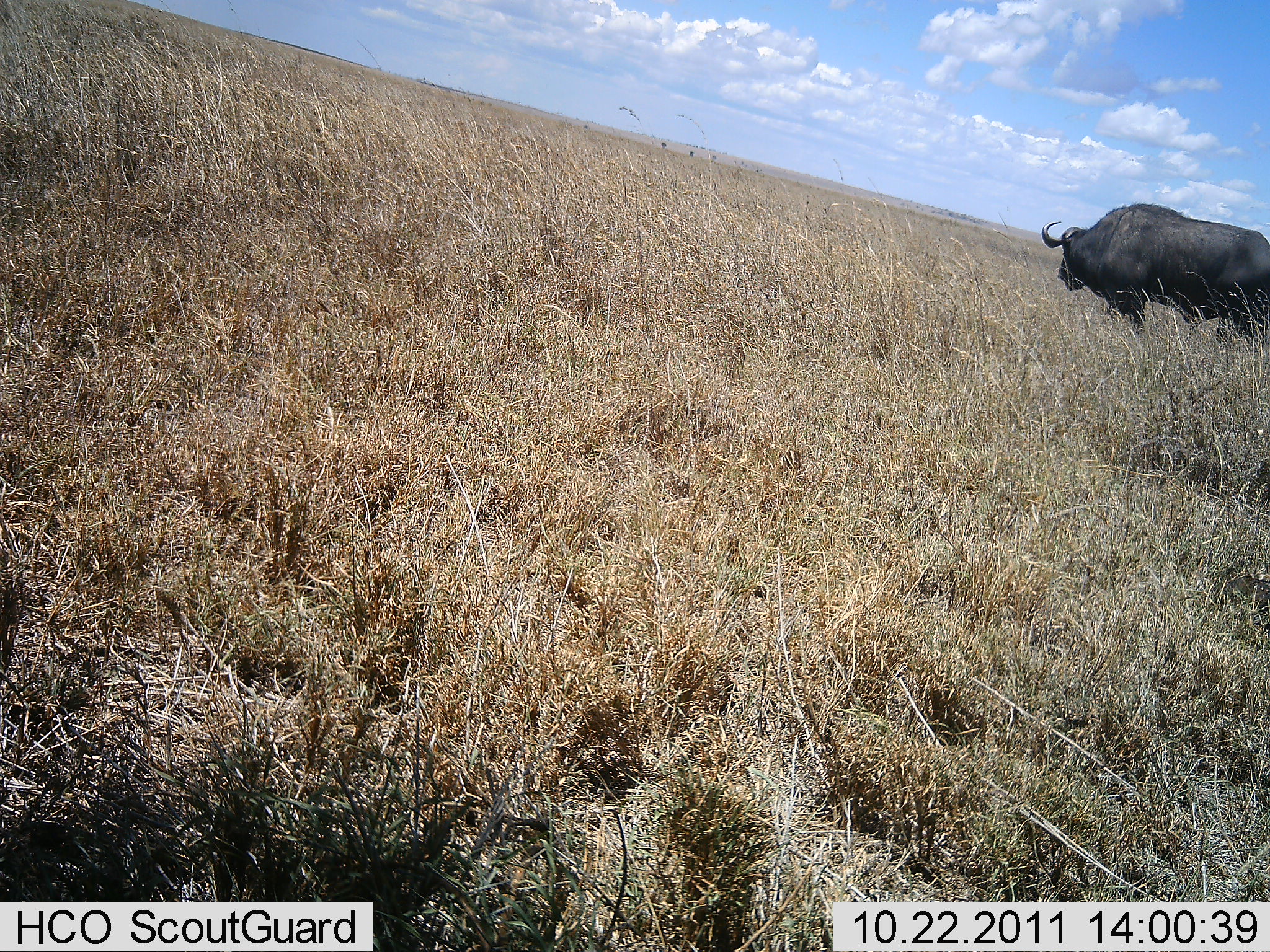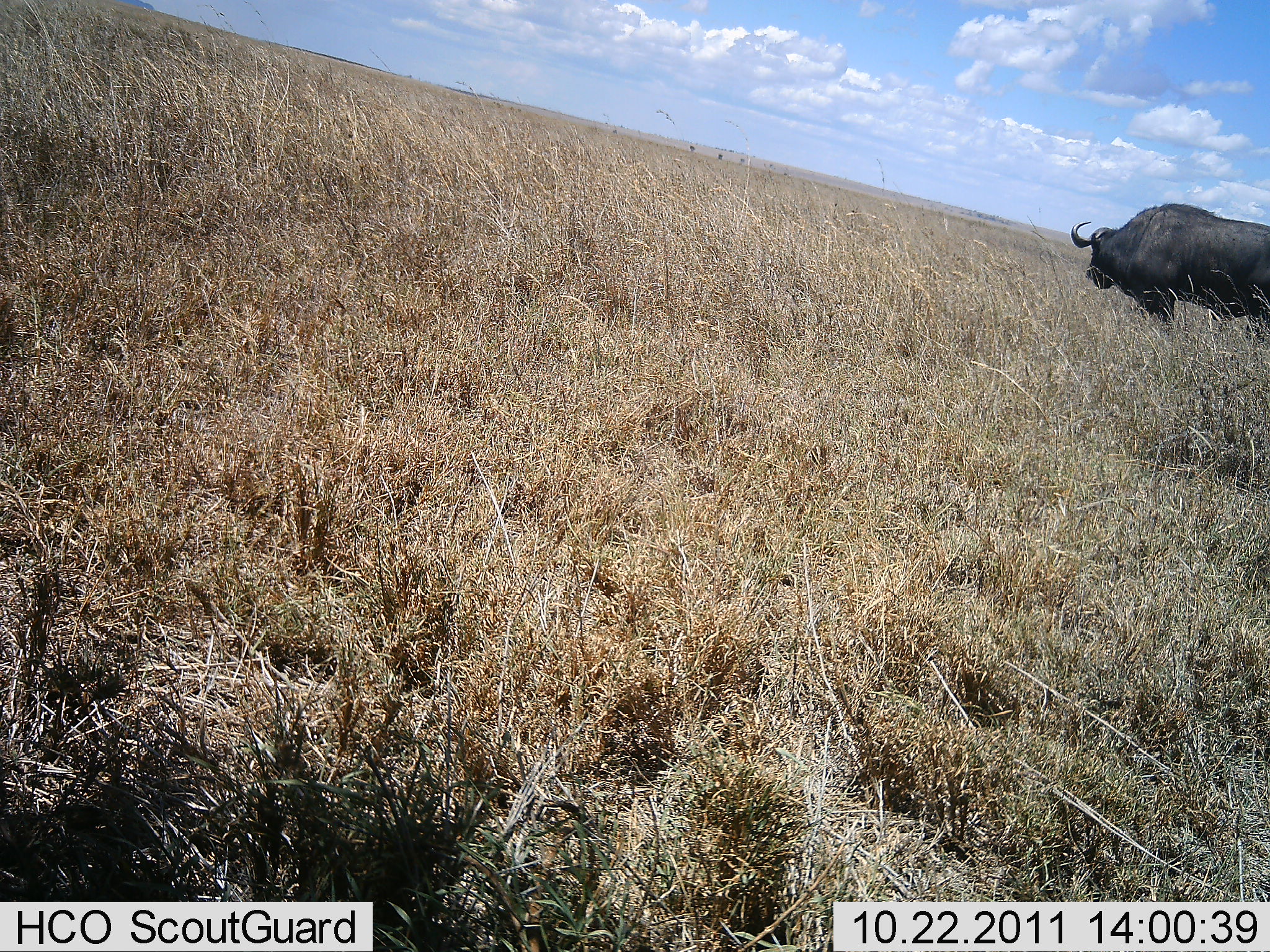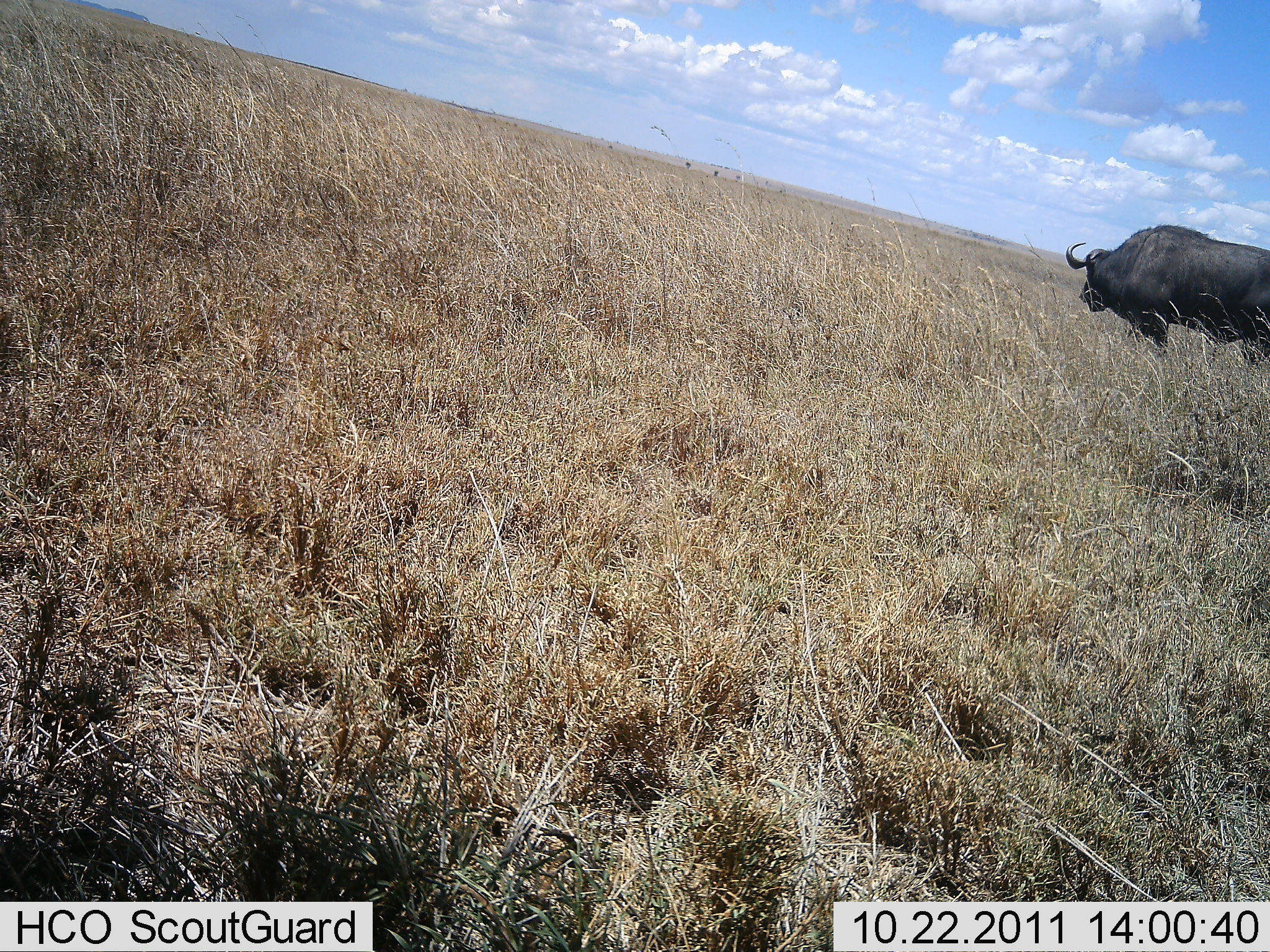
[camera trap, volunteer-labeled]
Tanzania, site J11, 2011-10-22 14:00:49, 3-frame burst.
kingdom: Animalia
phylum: Chordata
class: Mammalia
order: Artiodactyla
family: Bovidae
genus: Syncerus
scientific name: Syncerus caffer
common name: cape buffalo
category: buffalo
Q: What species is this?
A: Buffalo (cape buffalo) (Syncerus caffer).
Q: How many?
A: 1.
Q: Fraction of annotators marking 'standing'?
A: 82%.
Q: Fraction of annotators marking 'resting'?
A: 0%.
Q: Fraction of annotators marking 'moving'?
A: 9%.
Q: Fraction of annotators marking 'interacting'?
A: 0%.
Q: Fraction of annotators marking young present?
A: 0%.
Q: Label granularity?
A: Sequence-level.